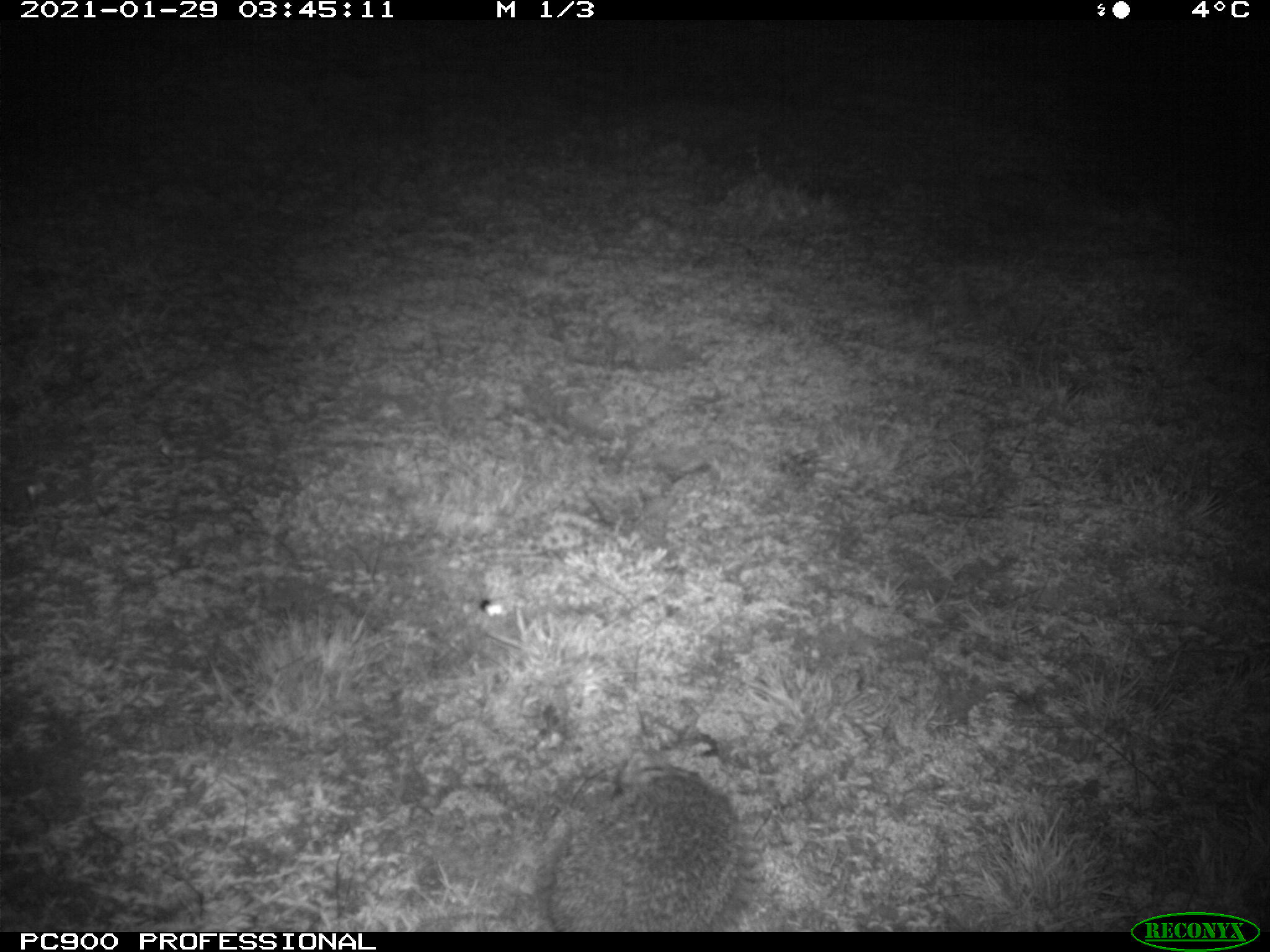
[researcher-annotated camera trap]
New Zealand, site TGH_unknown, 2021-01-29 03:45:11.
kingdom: Animalia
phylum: Chordata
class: Mammalia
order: Eulipotyphla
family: Erinaceidae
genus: Erinaceus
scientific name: Erinaceus europaeus europaeus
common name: european hedgehog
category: hedgehog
Hedgehog (european hedgehog) (Erinaceus europaeus europaeus).